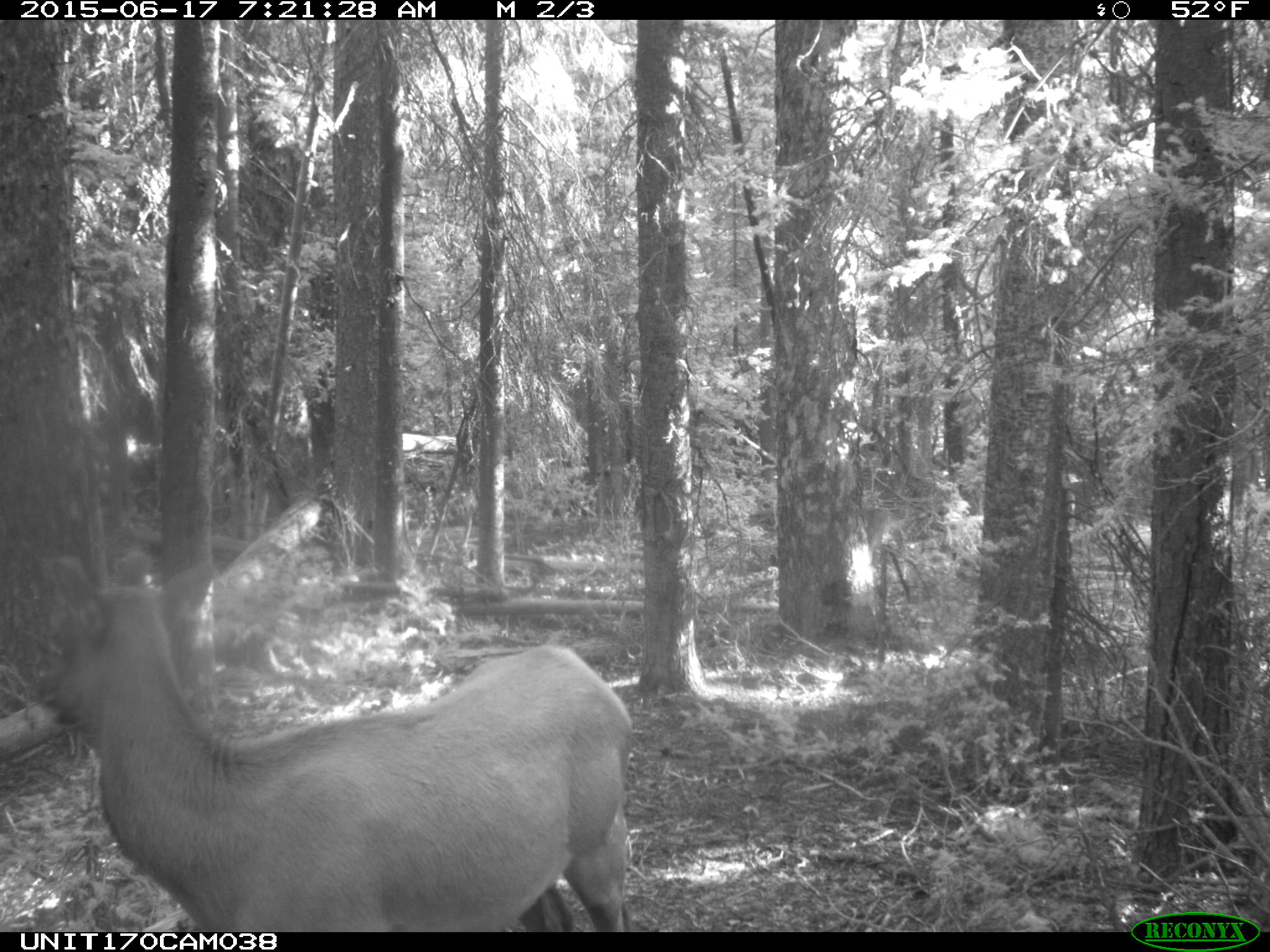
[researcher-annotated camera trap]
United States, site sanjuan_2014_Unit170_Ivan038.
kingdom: Animalia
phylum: Chordata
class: Mammalia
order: Artiodactyla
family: Cervidae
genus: Cervus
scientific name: Cervus elaphus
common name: red deer